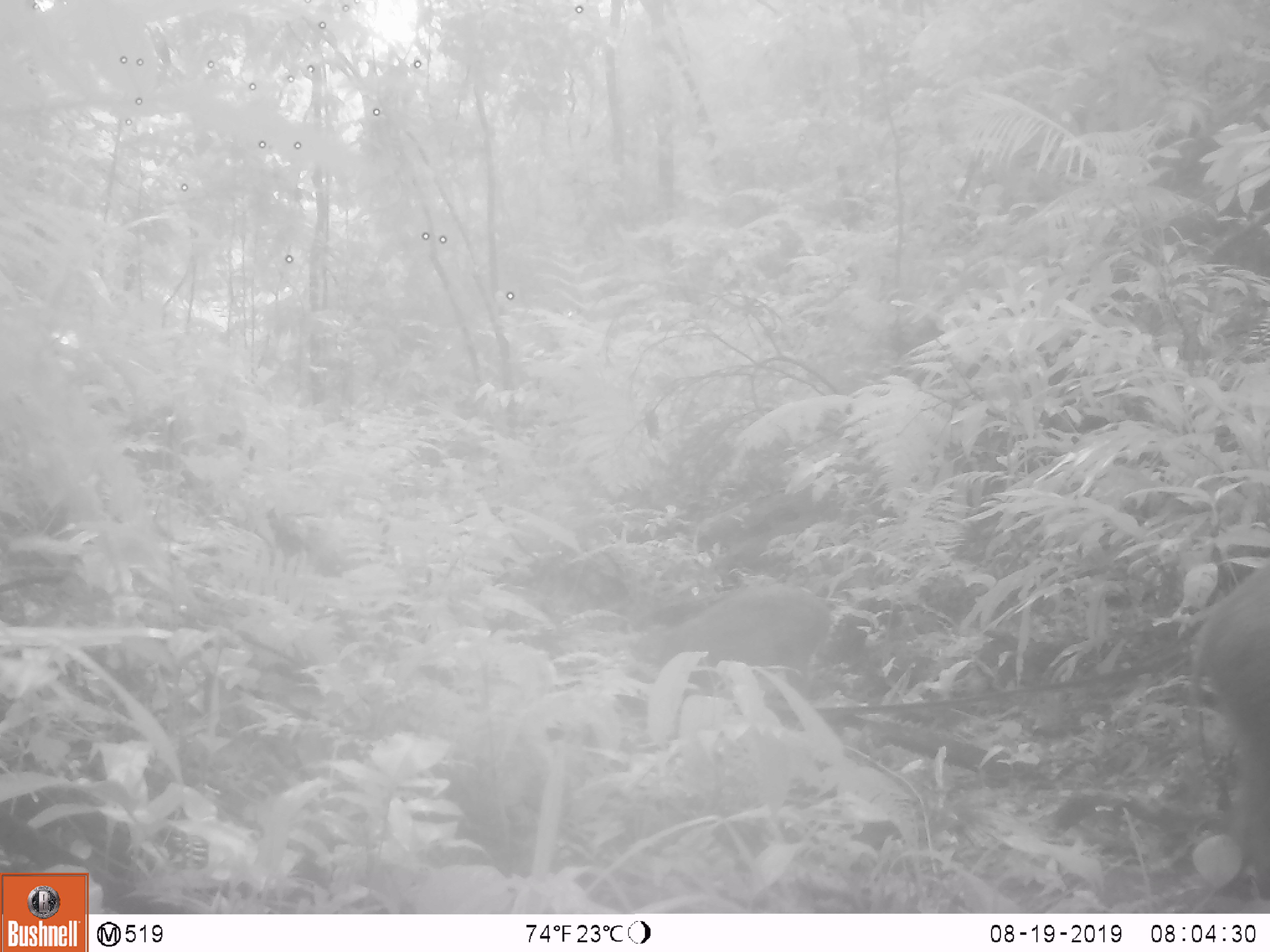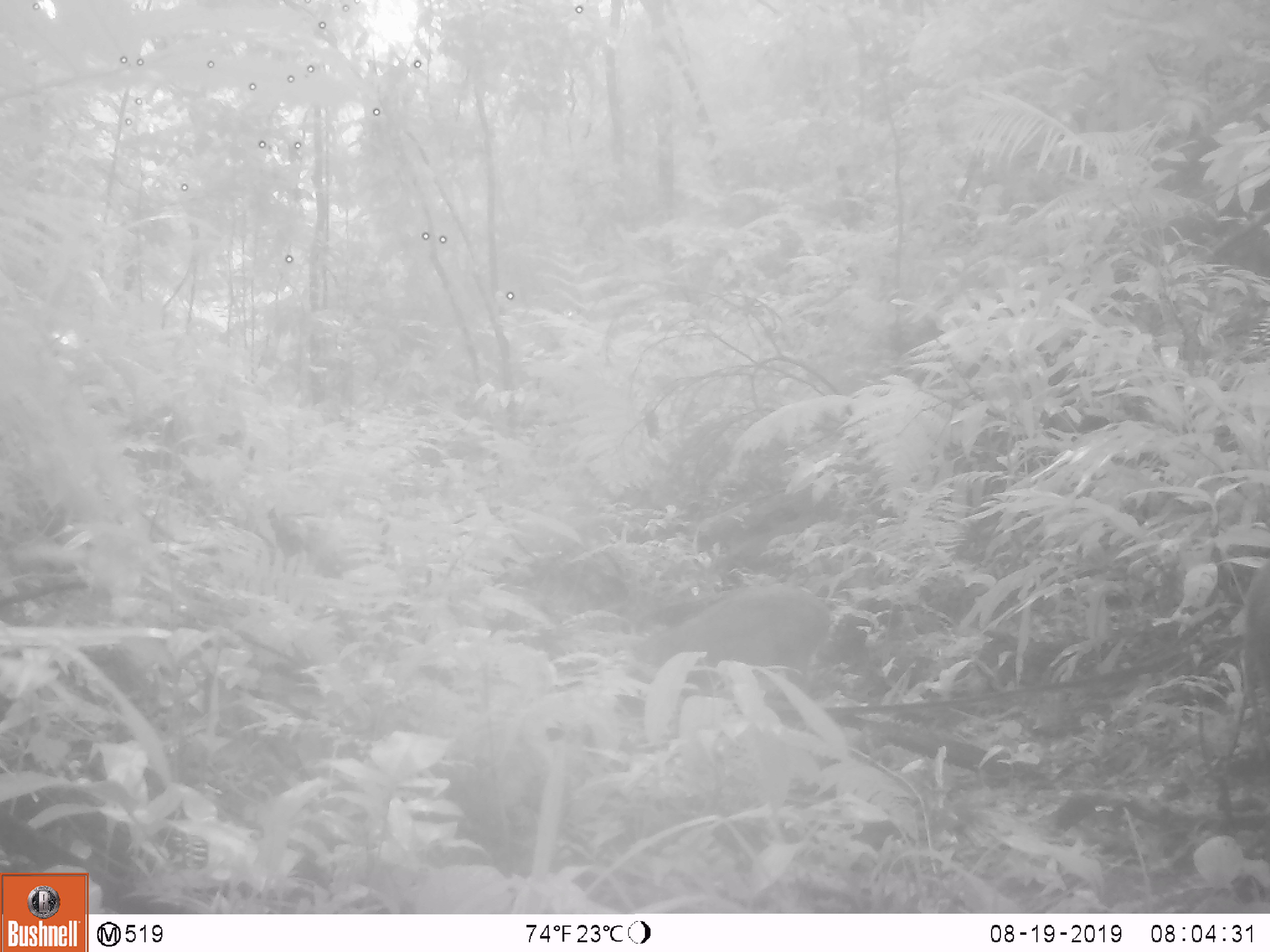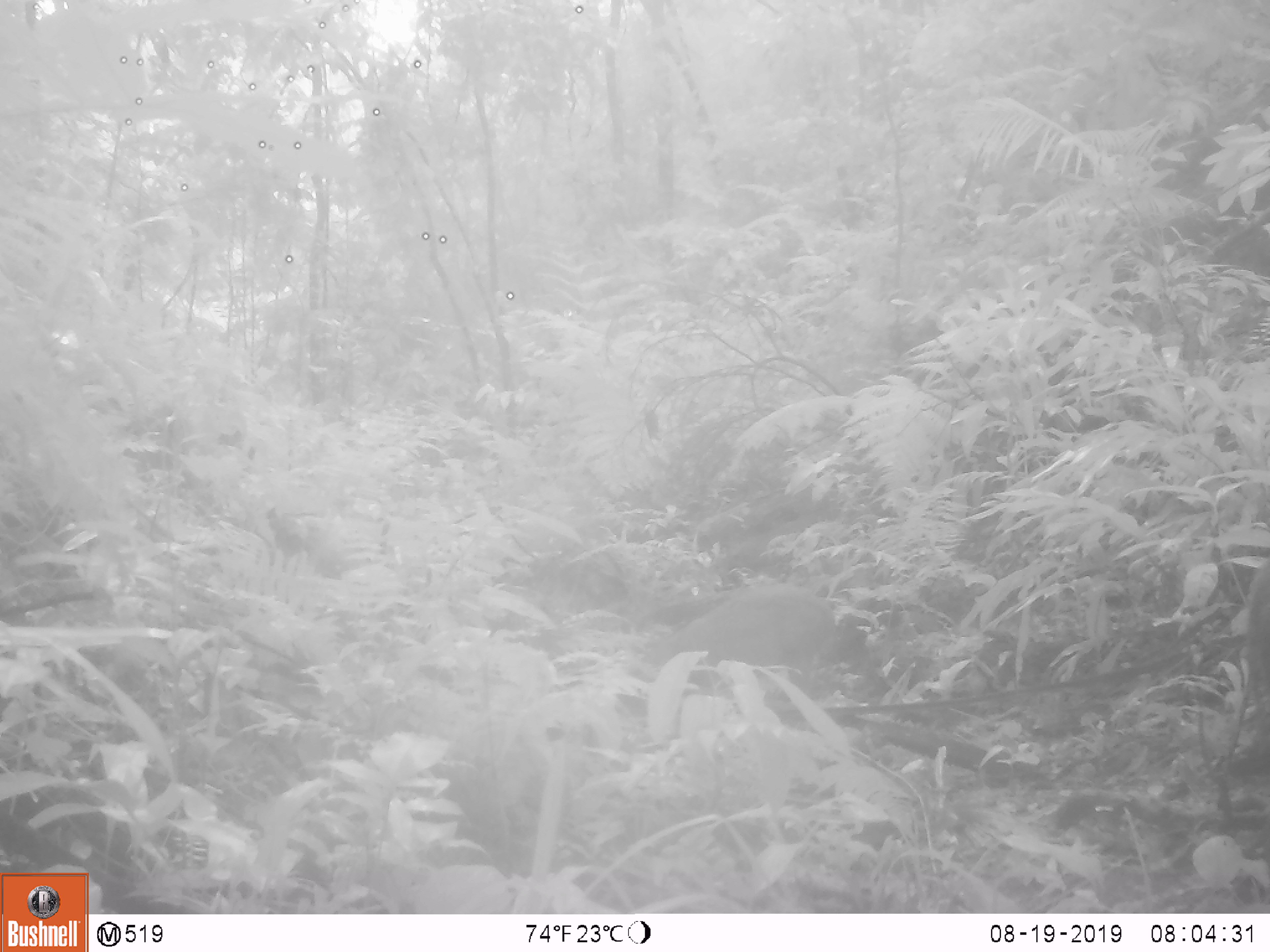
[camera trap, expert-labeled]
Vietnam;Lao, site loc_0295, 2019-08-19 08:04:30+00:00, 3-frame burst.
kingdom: Animalia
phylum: Chordata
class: Mammalia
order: Artiodactyla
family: Suidae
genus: Sus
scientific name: Sus scrofa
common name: eurasian wild pig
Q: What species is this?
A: Eurasian wild pig (Sus scrofa).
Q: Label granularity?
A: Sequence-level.